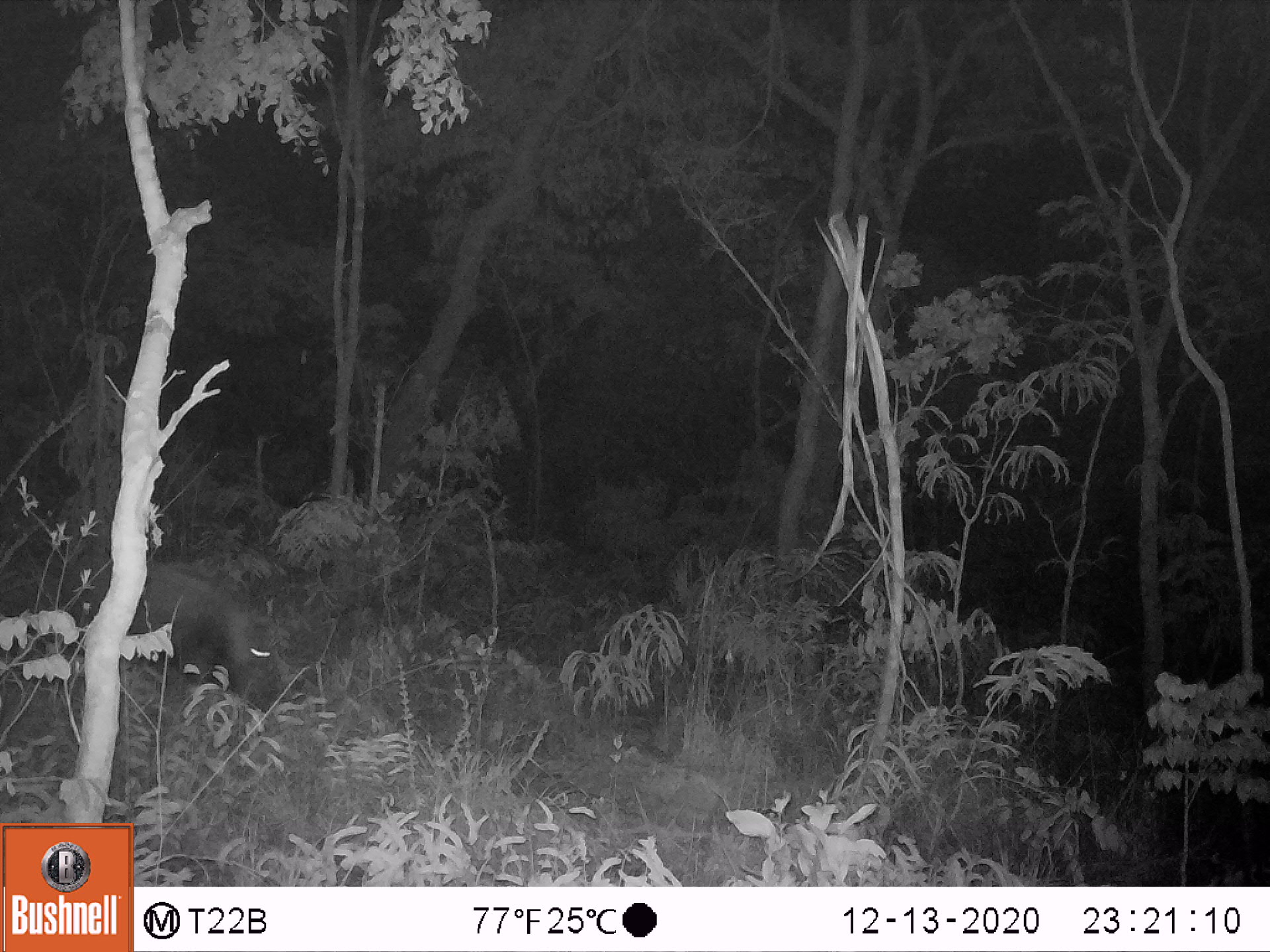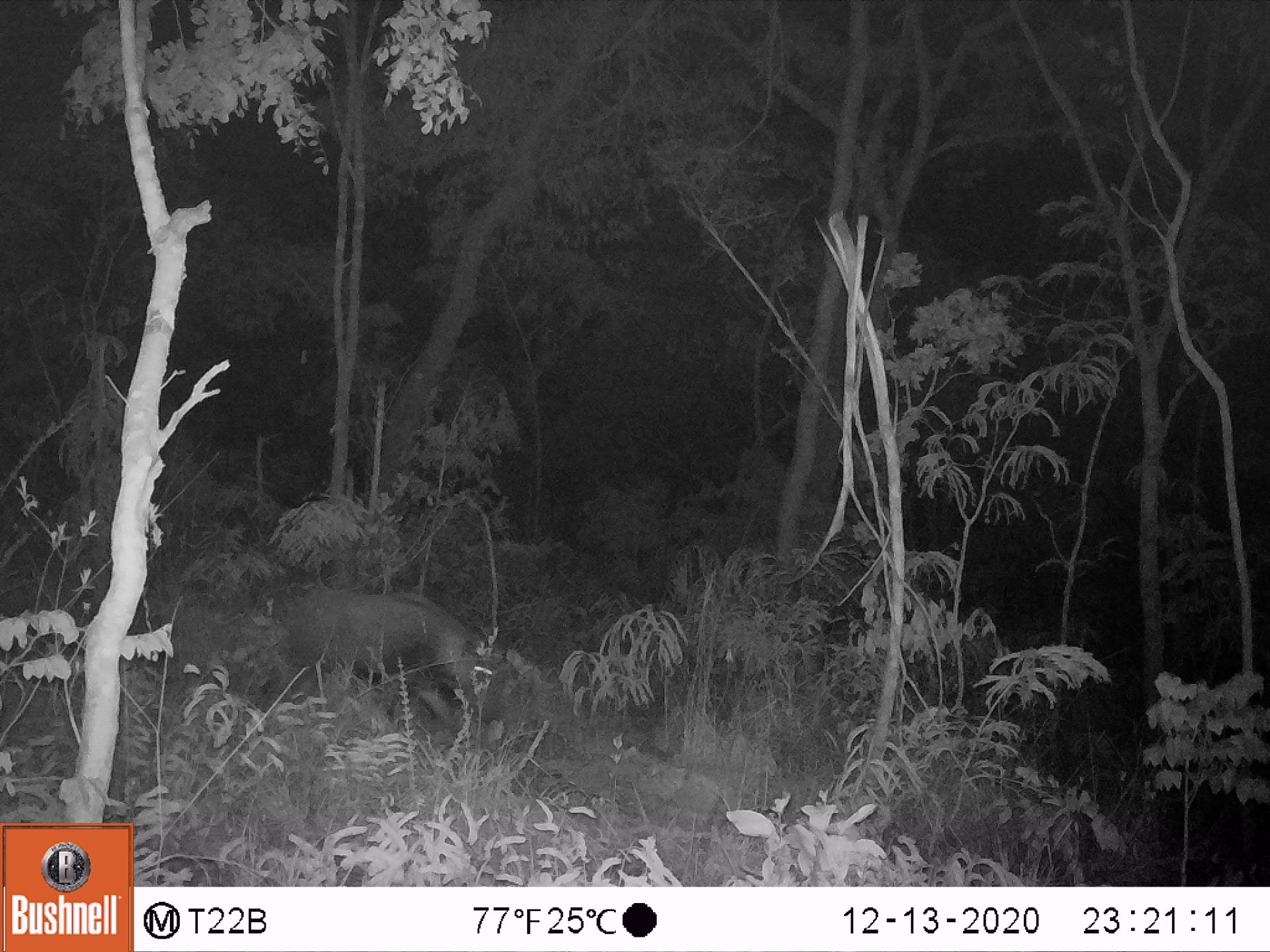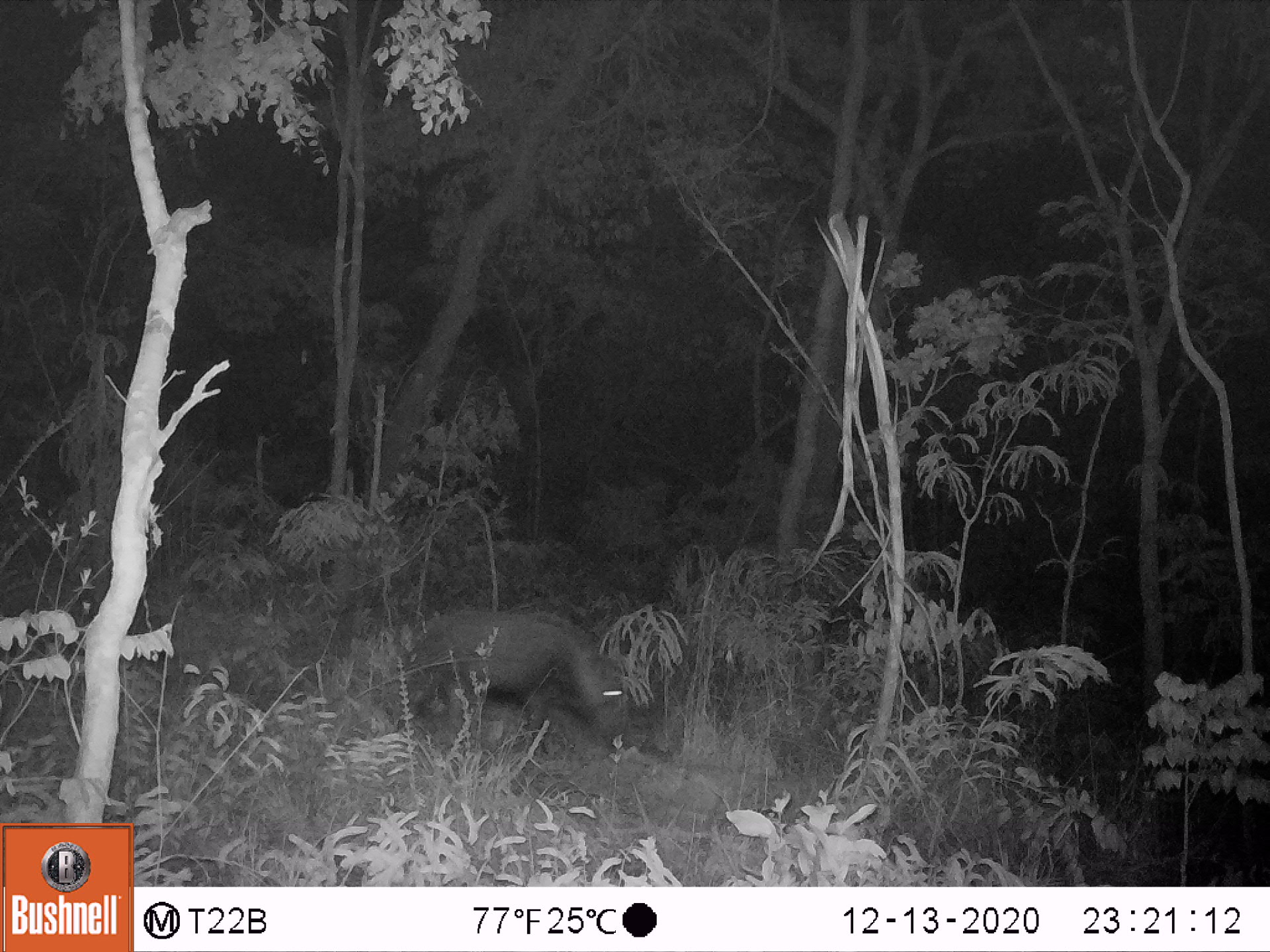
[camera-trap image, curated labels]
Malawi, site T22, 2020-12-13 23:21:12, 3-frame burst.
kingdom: Animalia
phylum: Chordata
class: Mammalia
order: Artiodactyla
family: Suidae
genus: Potamochoerus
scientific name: Potamochoerus larvatus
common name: bushpig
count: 1